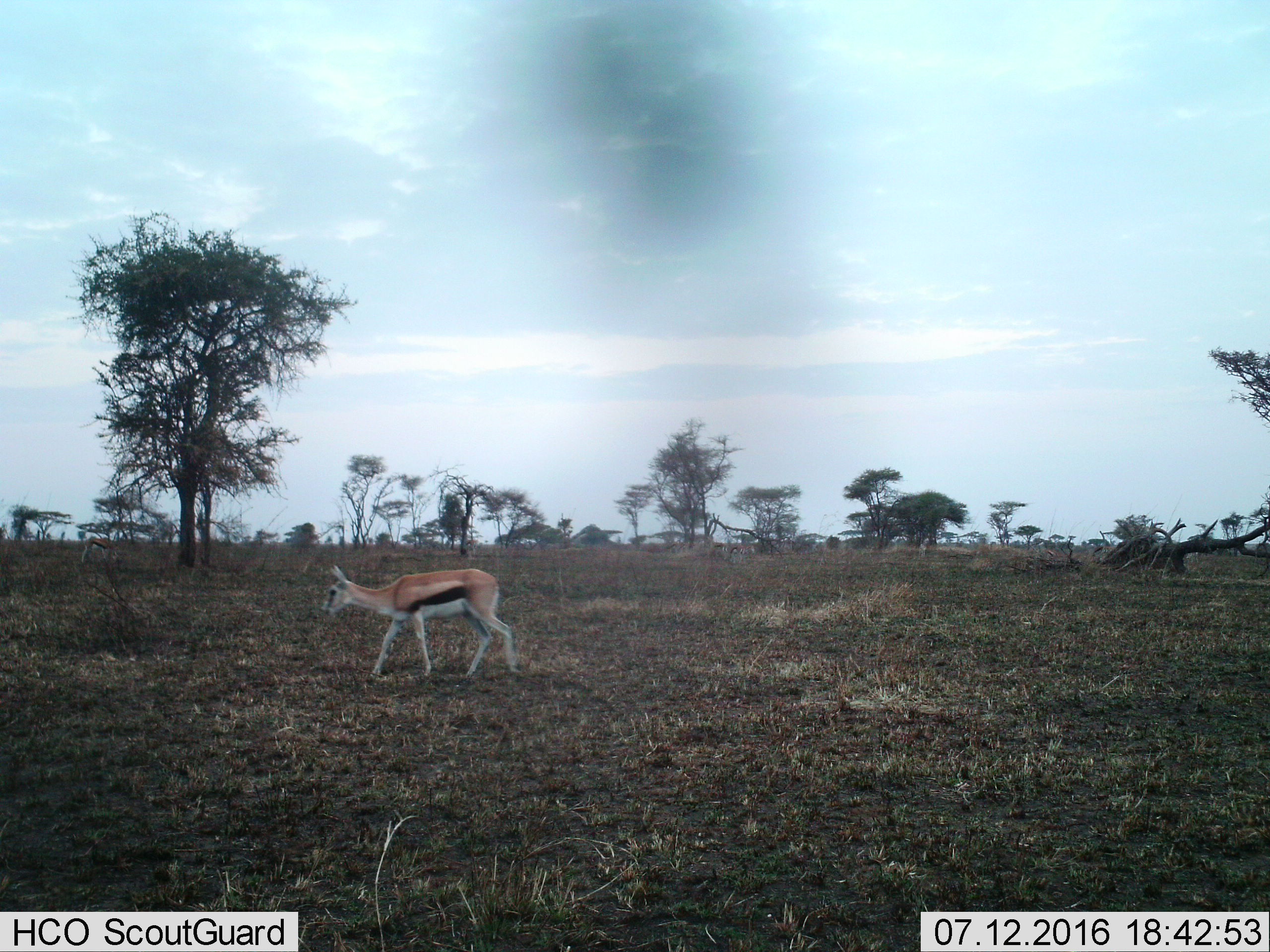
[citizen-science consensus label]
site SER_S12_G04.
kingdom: Animalia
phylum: Chordata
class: Mammalia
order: Artiodactyla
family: Bovidae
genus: Eudorcas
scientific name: Eudorcas thomsonii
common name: thomson's gazelle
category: gazellethomsons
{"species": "gazellethomsons (thomson's gazelle) (Eudorcas thomsonii)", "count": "1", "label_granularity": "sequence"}